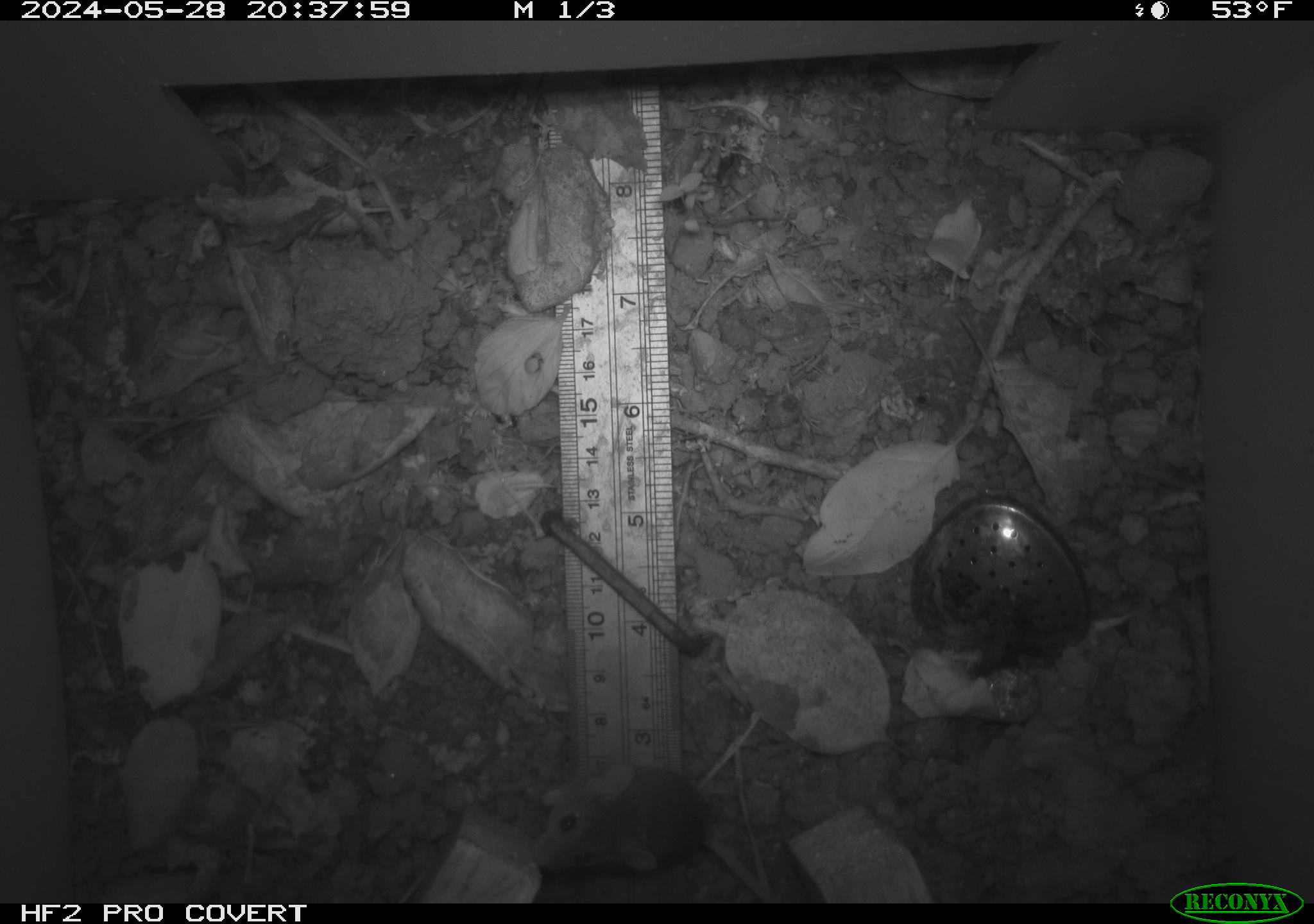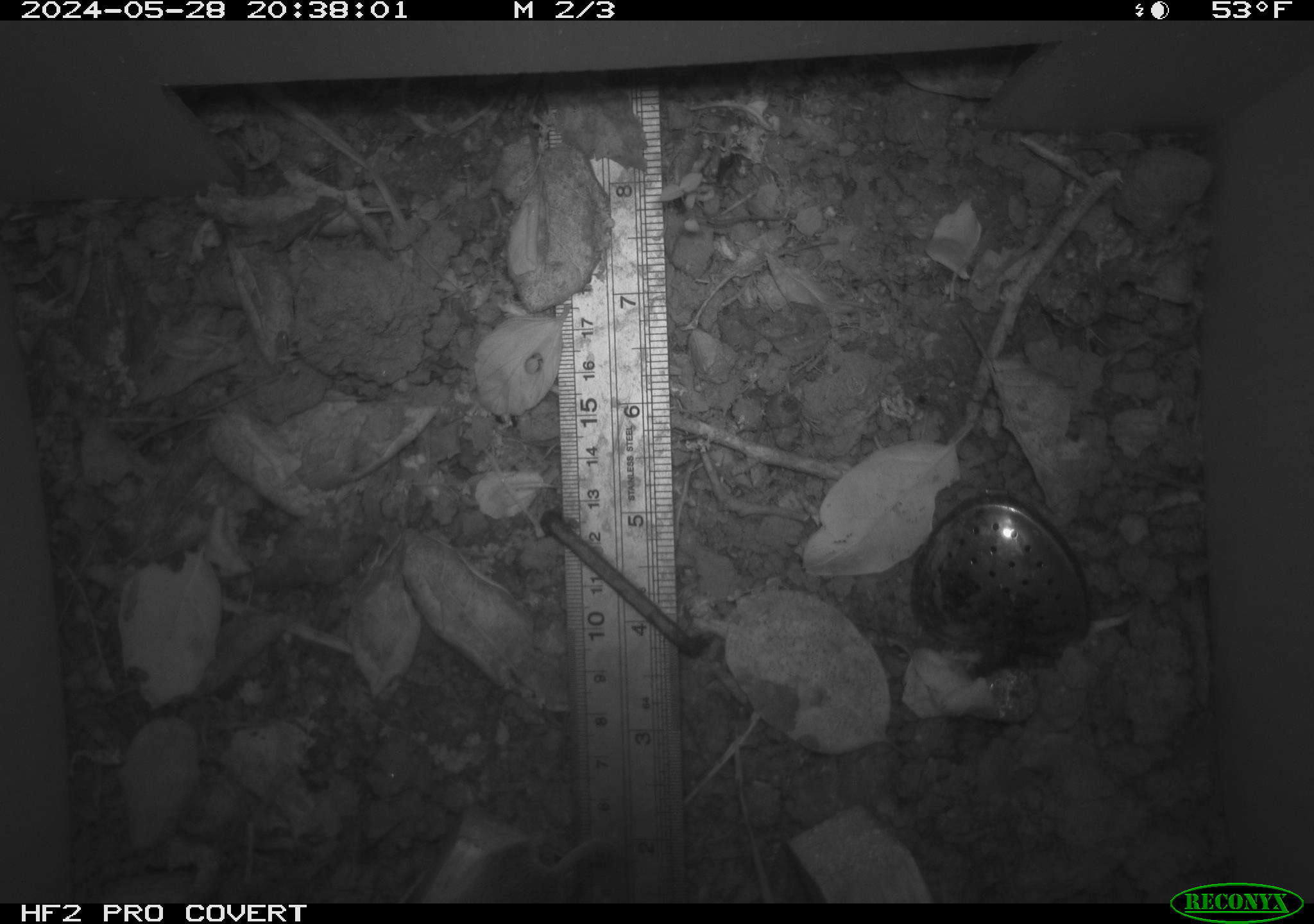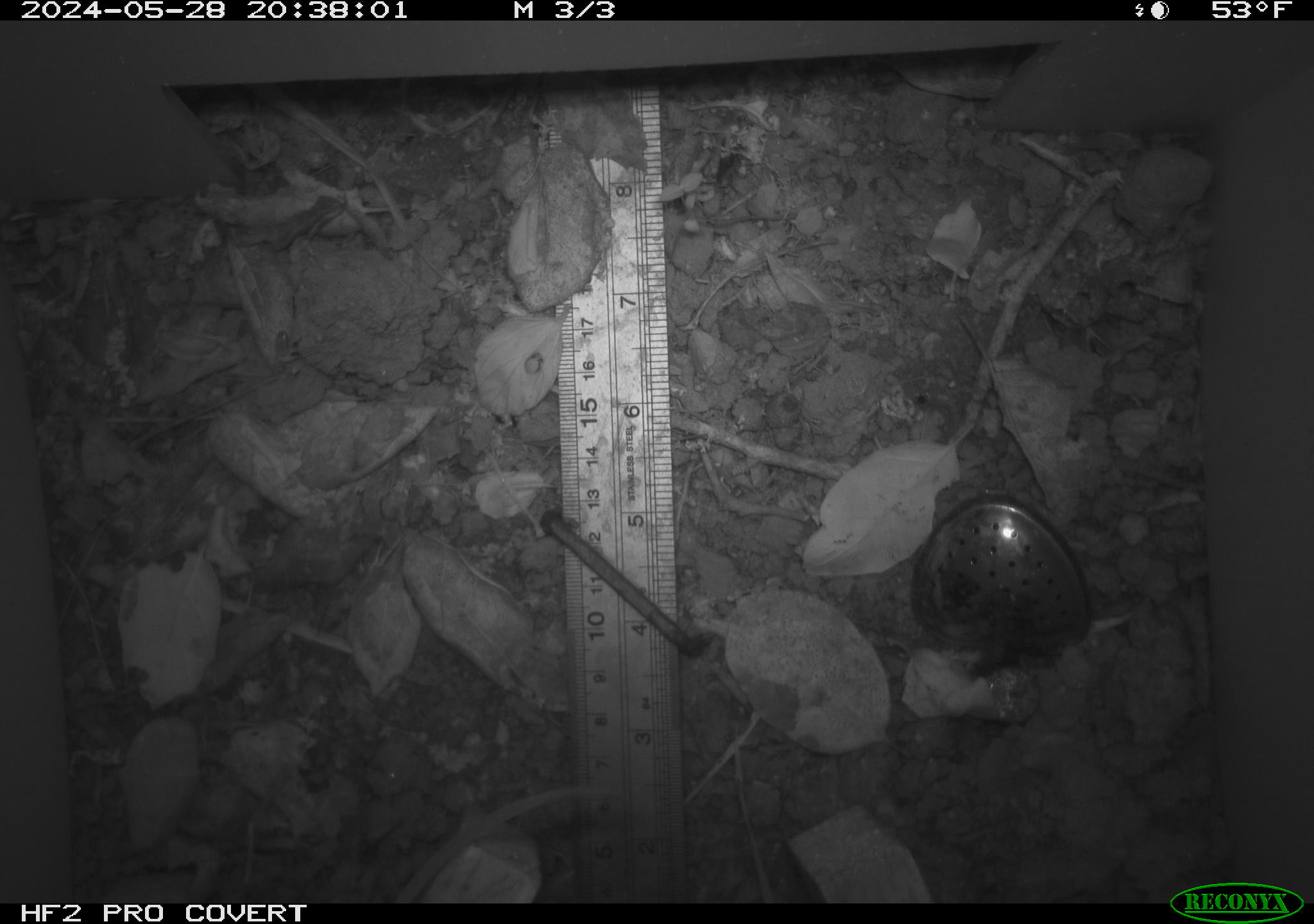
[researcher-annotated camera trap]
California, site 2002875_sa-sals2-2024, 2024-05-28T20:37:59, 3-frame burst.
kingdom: Animalia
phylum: Chordata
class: Mammalia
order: Rodentia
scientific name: Rodentia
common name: mouse species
Mouse species (Rodentia).